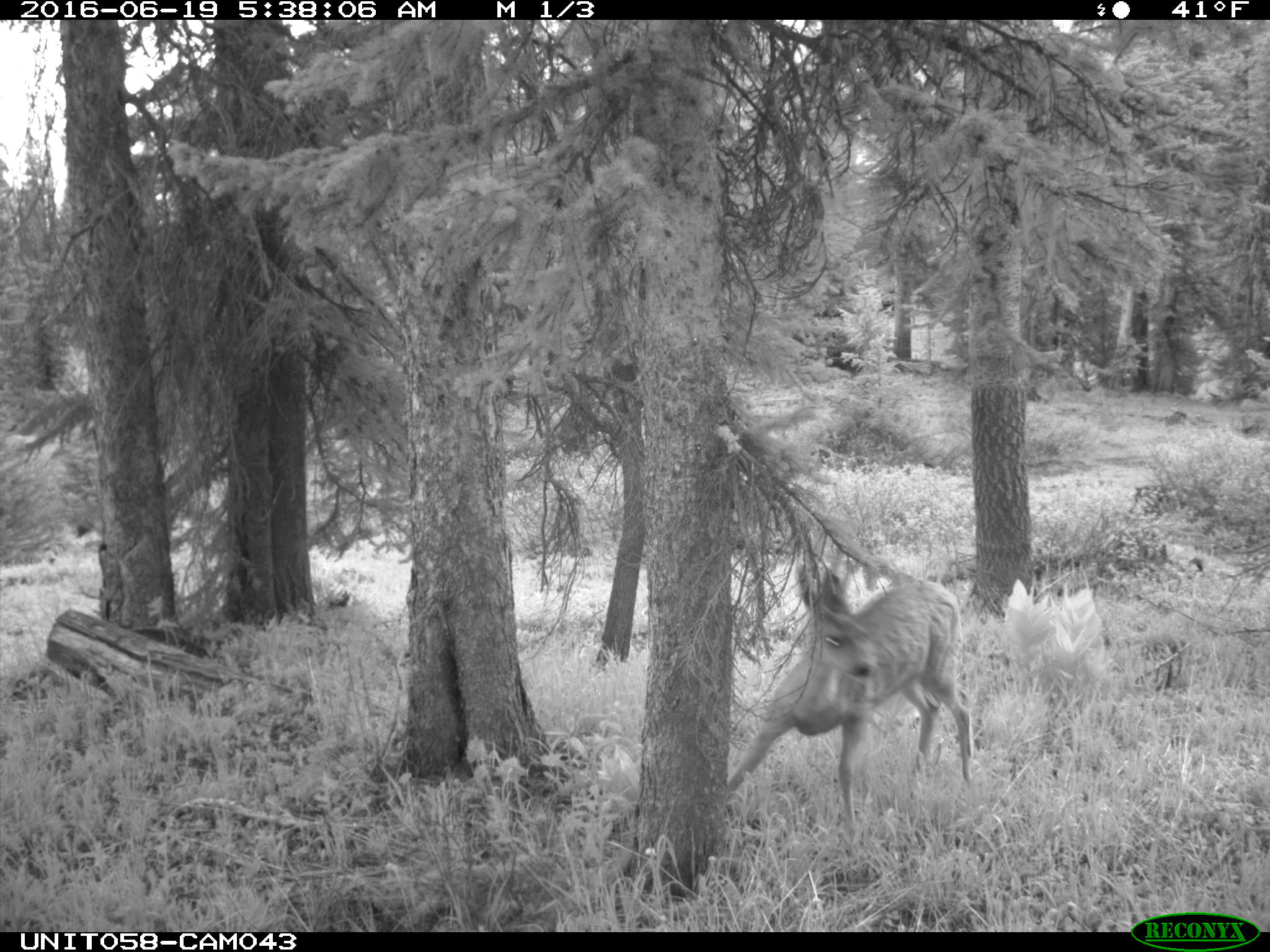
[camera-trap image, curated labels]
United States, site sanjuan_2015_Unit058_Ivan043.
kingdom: Animalia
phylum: Chordata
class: Mammalia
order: Artiodactyla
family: Cervidae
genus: Odocoileus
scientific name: Odocoileus hemionus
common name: mule deer